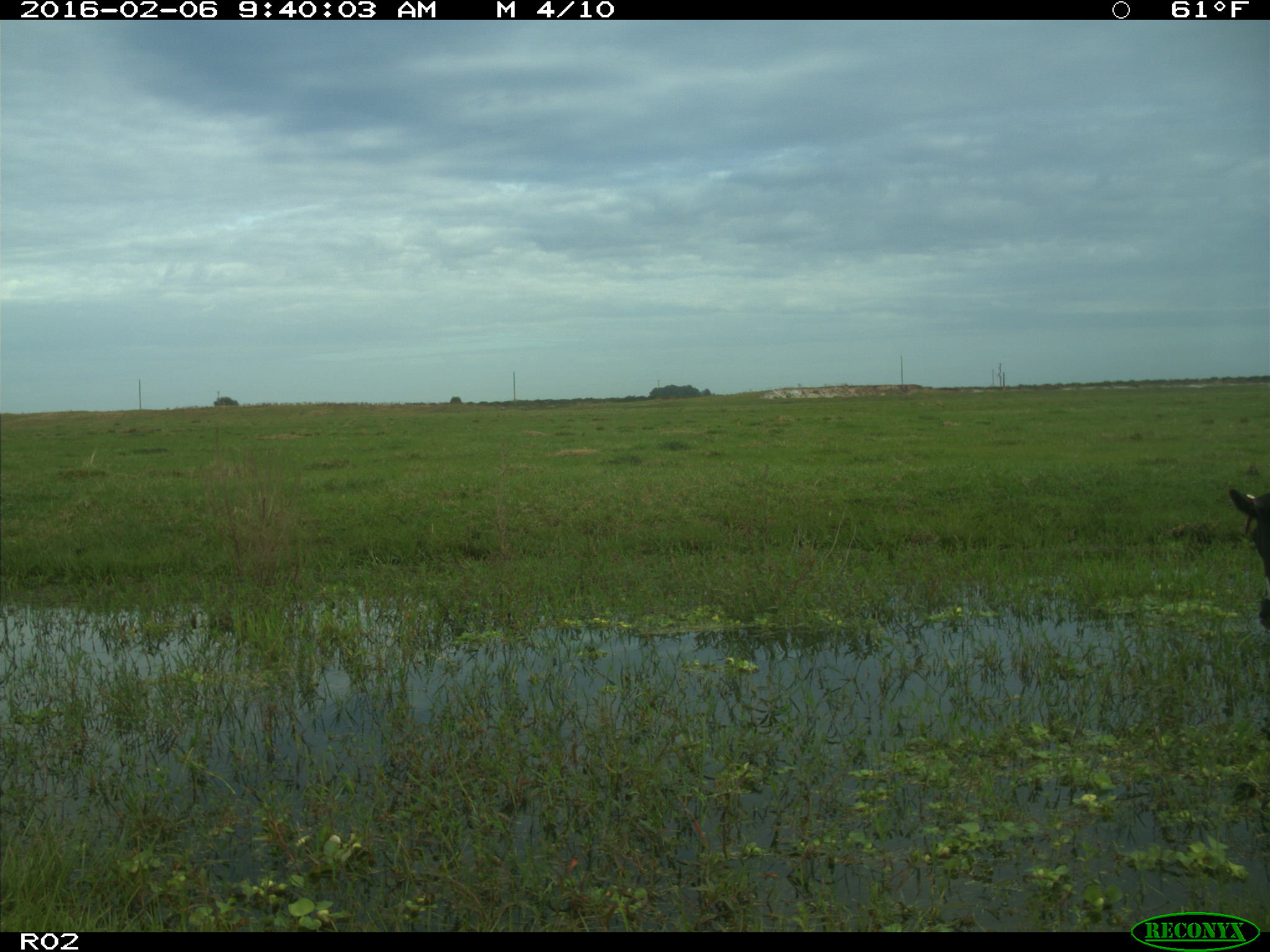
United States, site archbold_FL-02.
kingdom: Animalia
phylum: Chordata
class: Mammalia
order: Artiodactyla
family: Bovidae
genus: Bos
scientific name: Bos taurus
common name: domestic cow